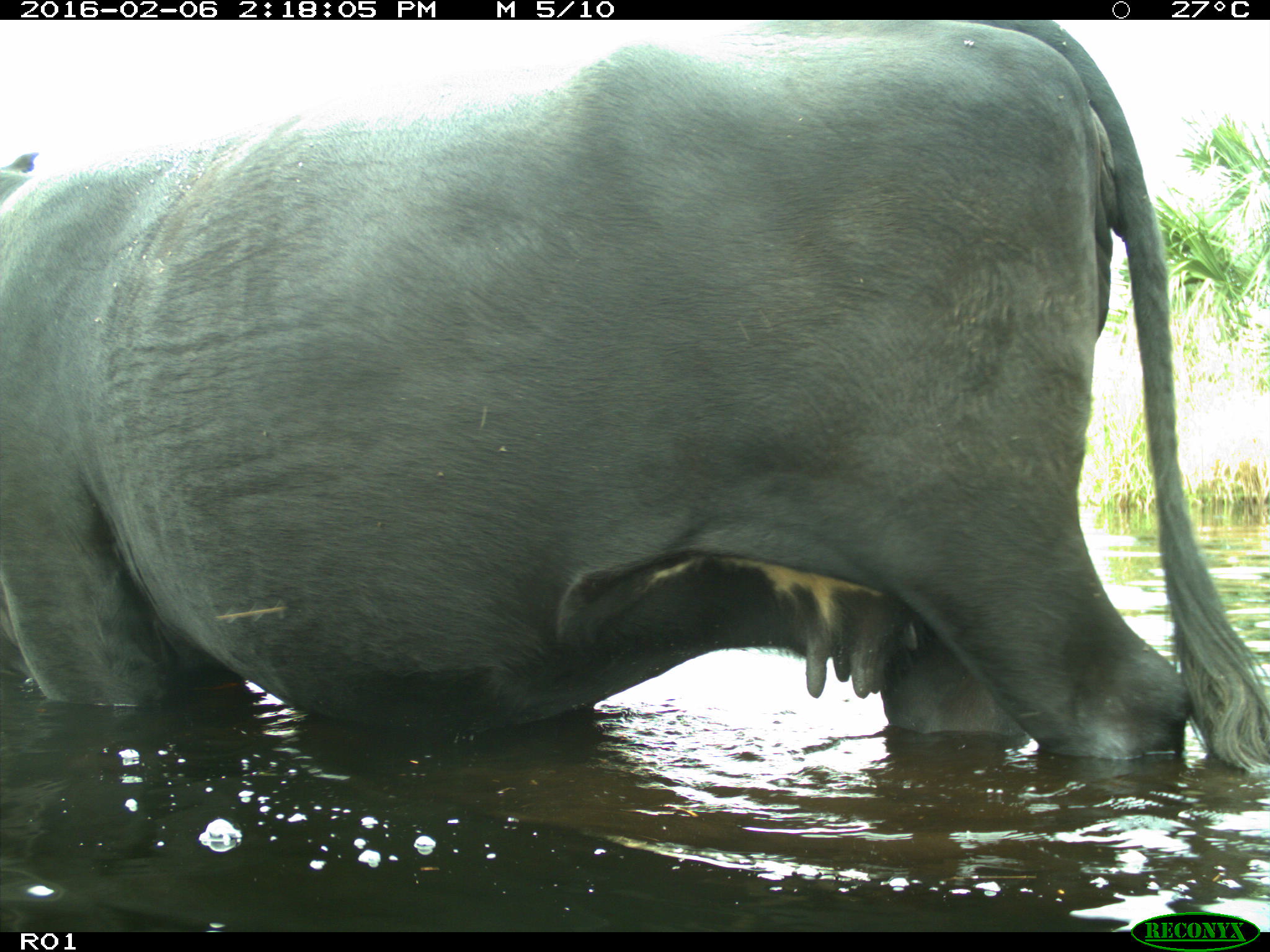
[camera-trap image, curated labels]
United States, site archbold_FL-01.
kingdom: Animalia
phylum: Chordata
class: Mammalia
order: Artiodactyla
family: Bovidae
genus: Bos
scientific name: Bos taurus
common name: domestic cow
Bos taurus (domestic cow).